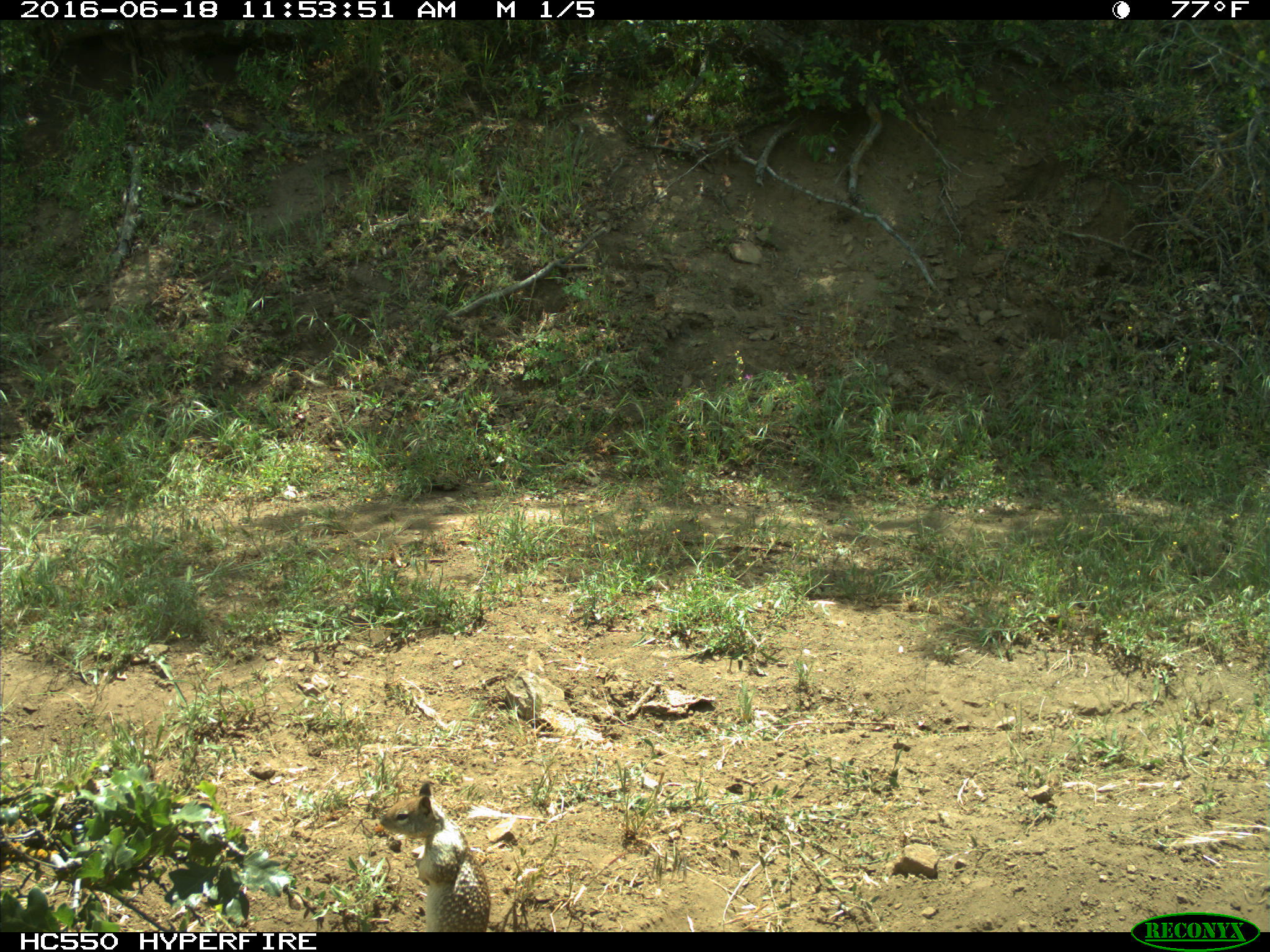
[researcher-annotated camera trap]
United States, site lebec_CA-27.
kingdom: Animalia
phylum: Chordata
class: Mammalia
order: Rodentia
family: Sciuridae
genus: Otospermophilus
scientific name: Otospermophilus beecheyi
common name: california ground squirrel